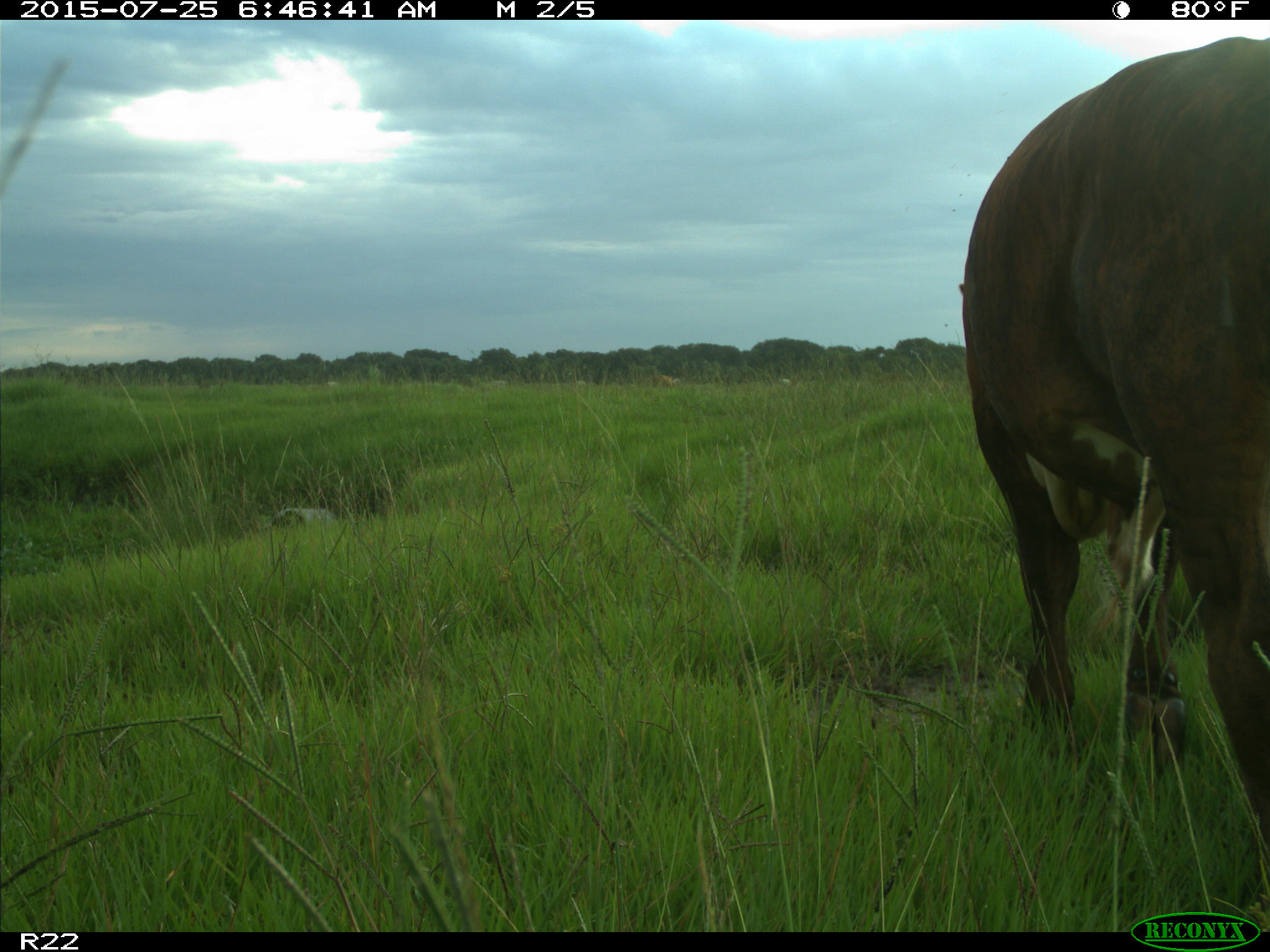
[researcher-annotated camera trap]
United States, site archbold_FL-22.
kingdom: Animalia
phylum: Chordata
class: Mammalia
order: Artiodactyla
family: Bovidae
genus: Bos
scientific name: Bos taurus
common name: domestic cow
Bos taurus (domestic cow).